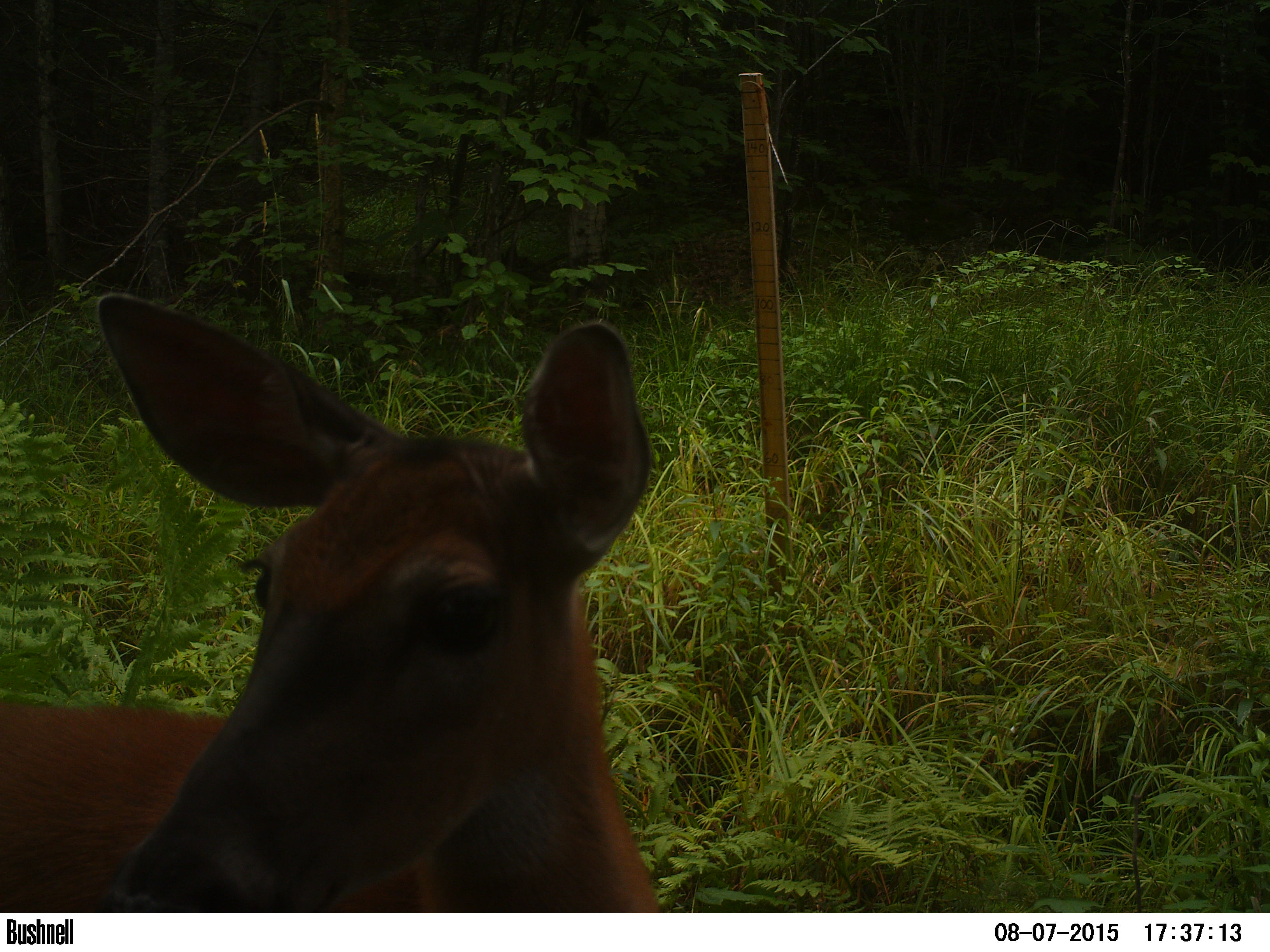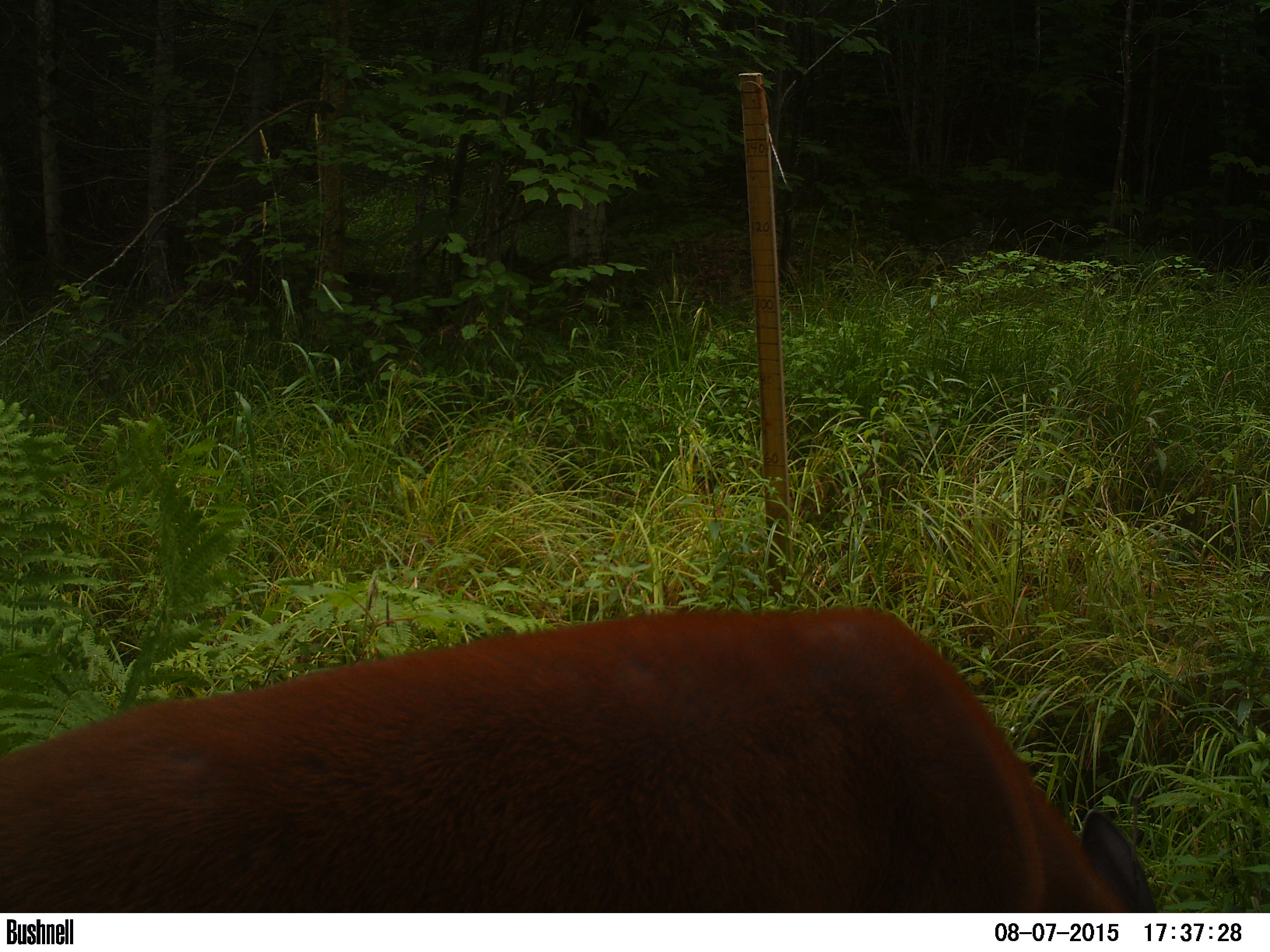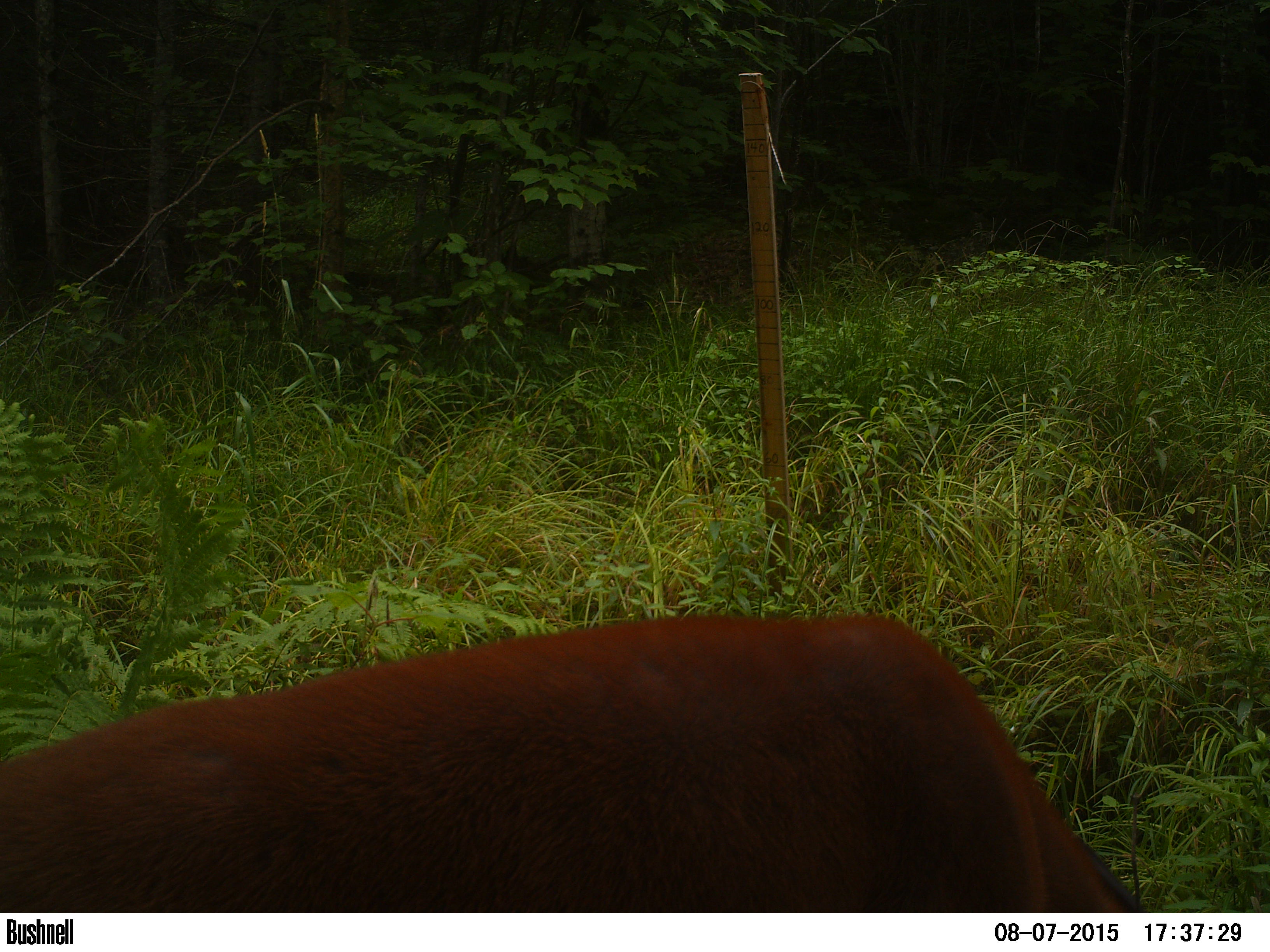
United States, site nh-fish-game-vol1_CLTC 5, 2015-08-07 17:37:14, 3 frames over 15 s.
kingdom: Animalia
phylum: Chordata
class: Mammalia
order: Artiodactyla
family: Cervidae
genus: Odocoileus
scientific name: Odocoileus virginianus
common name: white-tailed deer